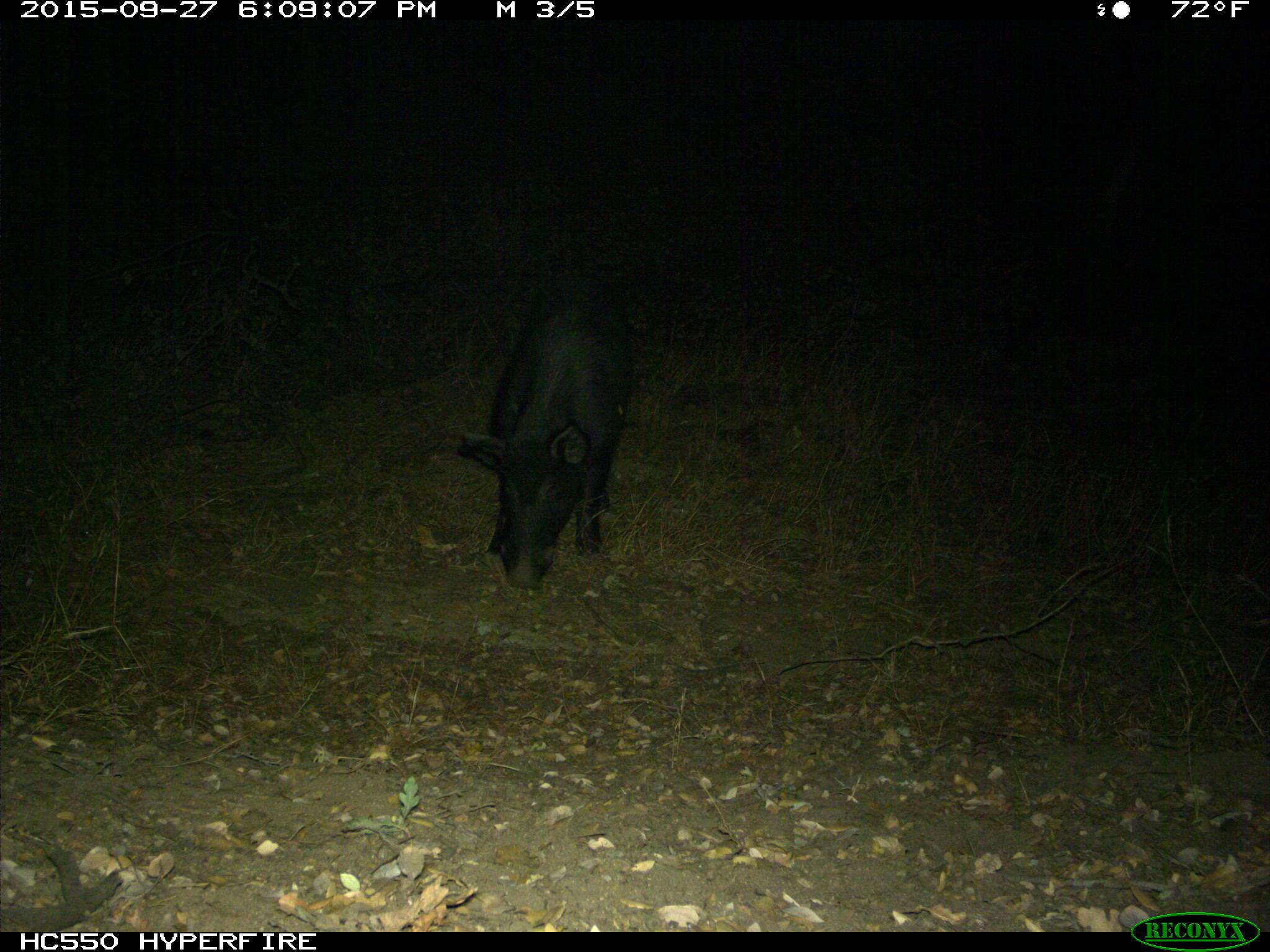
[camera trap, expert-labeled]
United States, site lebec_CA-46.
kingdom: Animalia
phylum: Chordata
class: Mammalia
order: Artiodactyla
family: Suidae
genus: Sus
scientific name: Sus scrofa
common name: wild boar